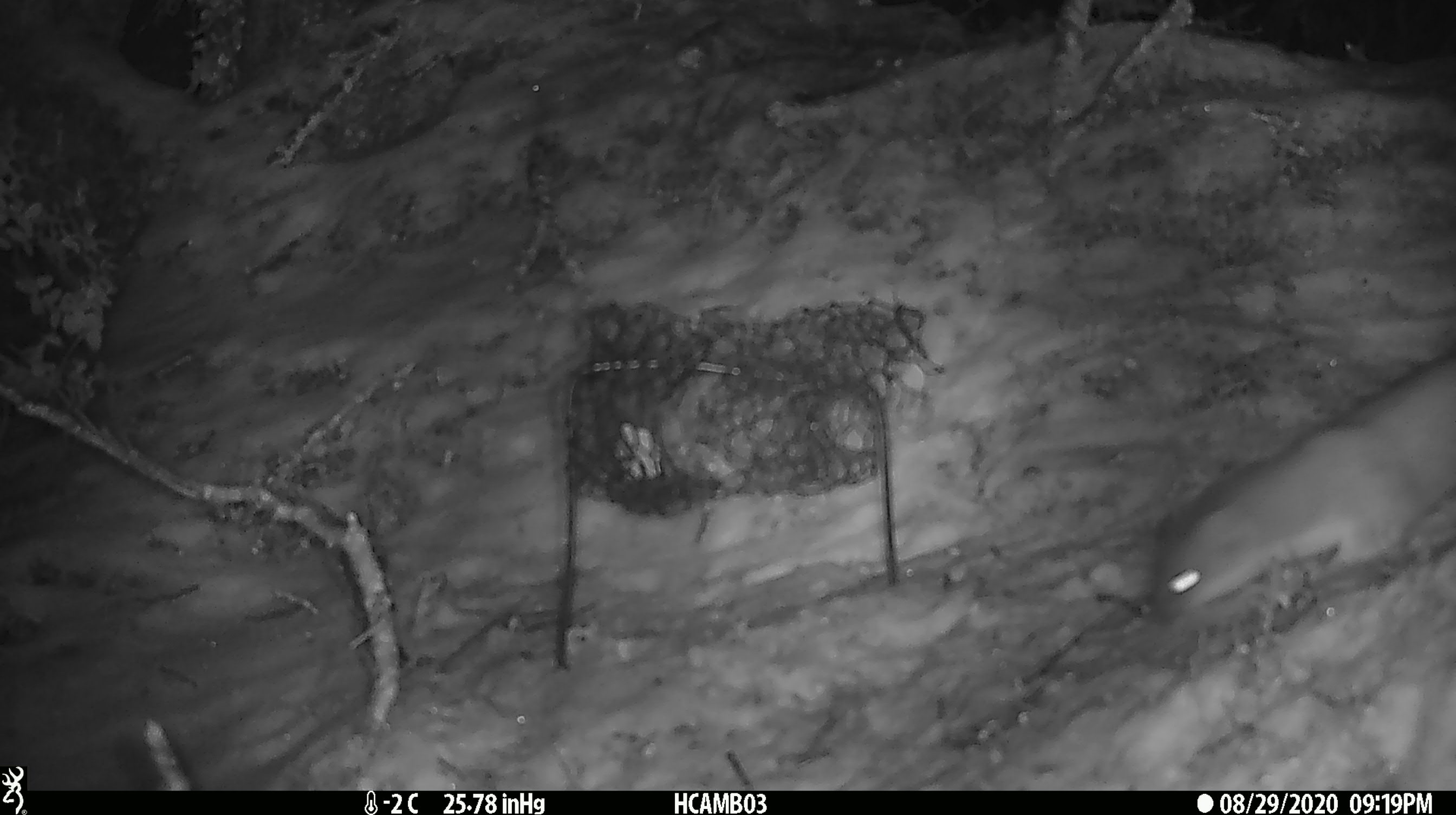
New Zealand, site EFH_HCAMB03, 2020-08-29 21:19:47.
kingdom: Animalia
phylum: Chordata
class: Mammalia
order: Carnivora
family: Mustelidae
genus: Mustela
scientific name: Mustela erminea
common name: stoat